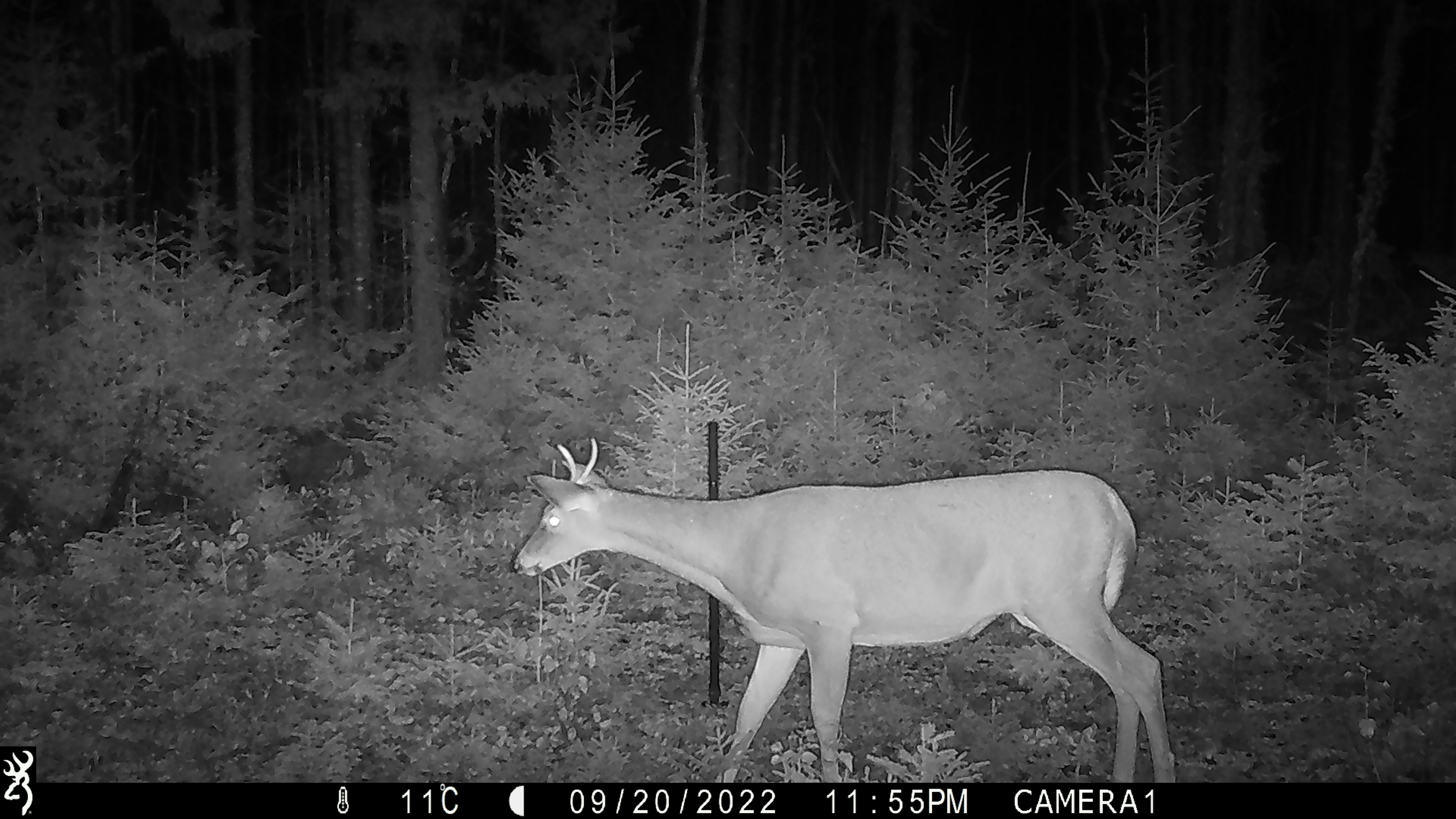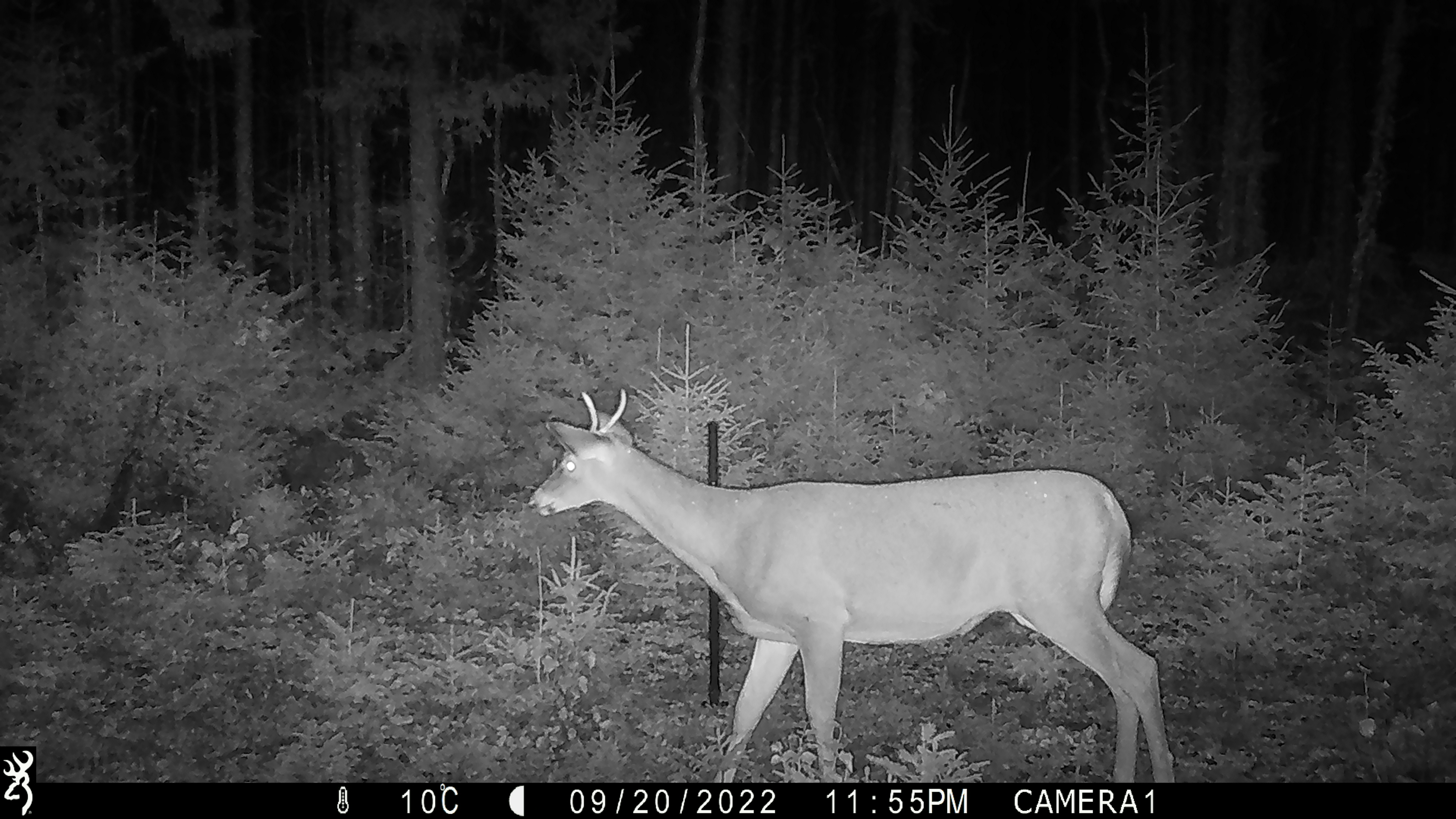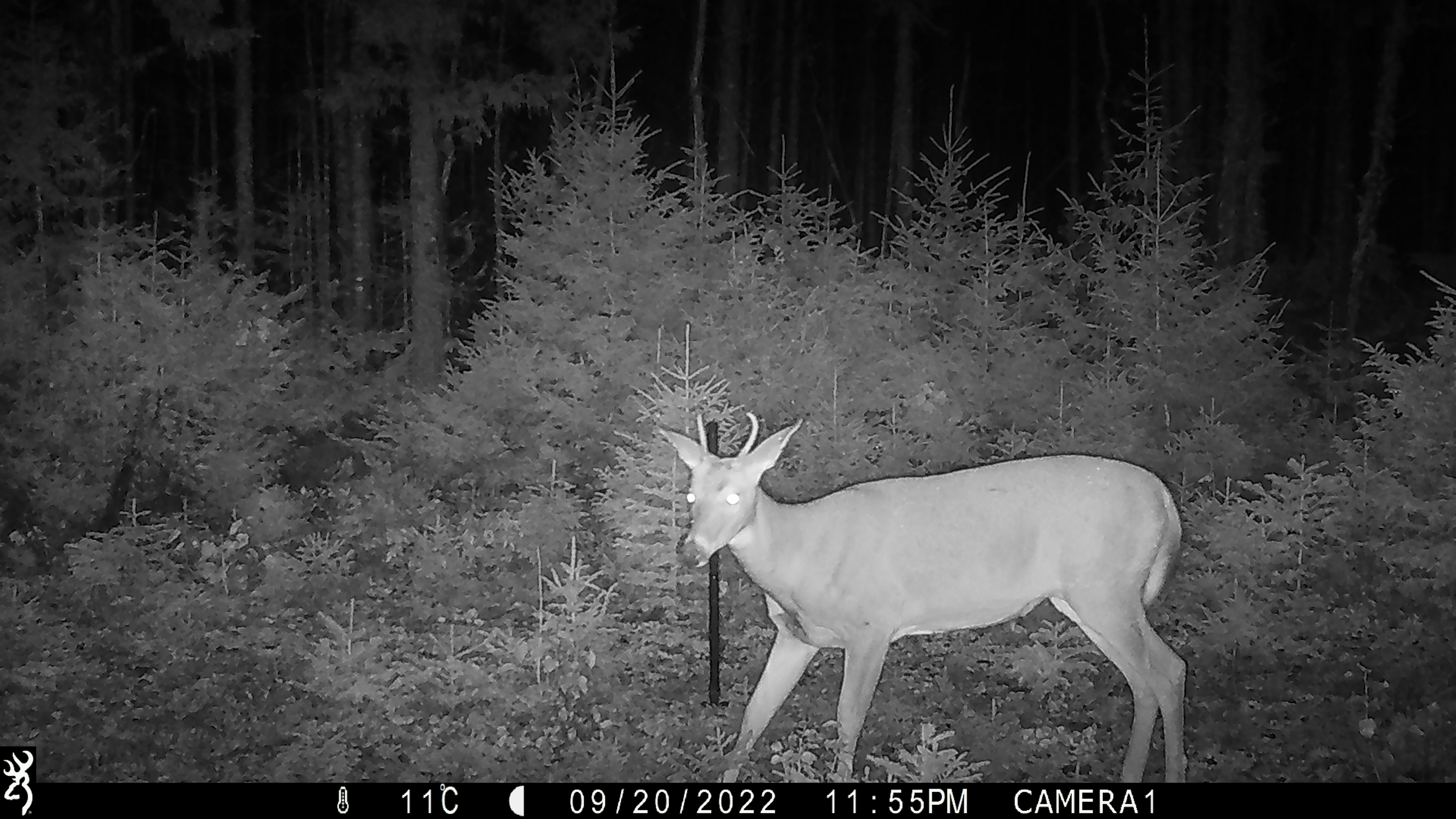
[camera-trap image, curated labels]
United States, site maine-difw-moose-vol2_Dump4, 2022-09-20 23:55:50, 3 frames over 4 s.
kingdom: Animalia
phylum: Chordata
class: Mammalia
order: Artiodactyla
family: Cervidae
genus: Odocoileus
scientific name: Odocoileus virginianus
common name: white-tailed deer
White-tailed deer (Odocoileus virginianus).